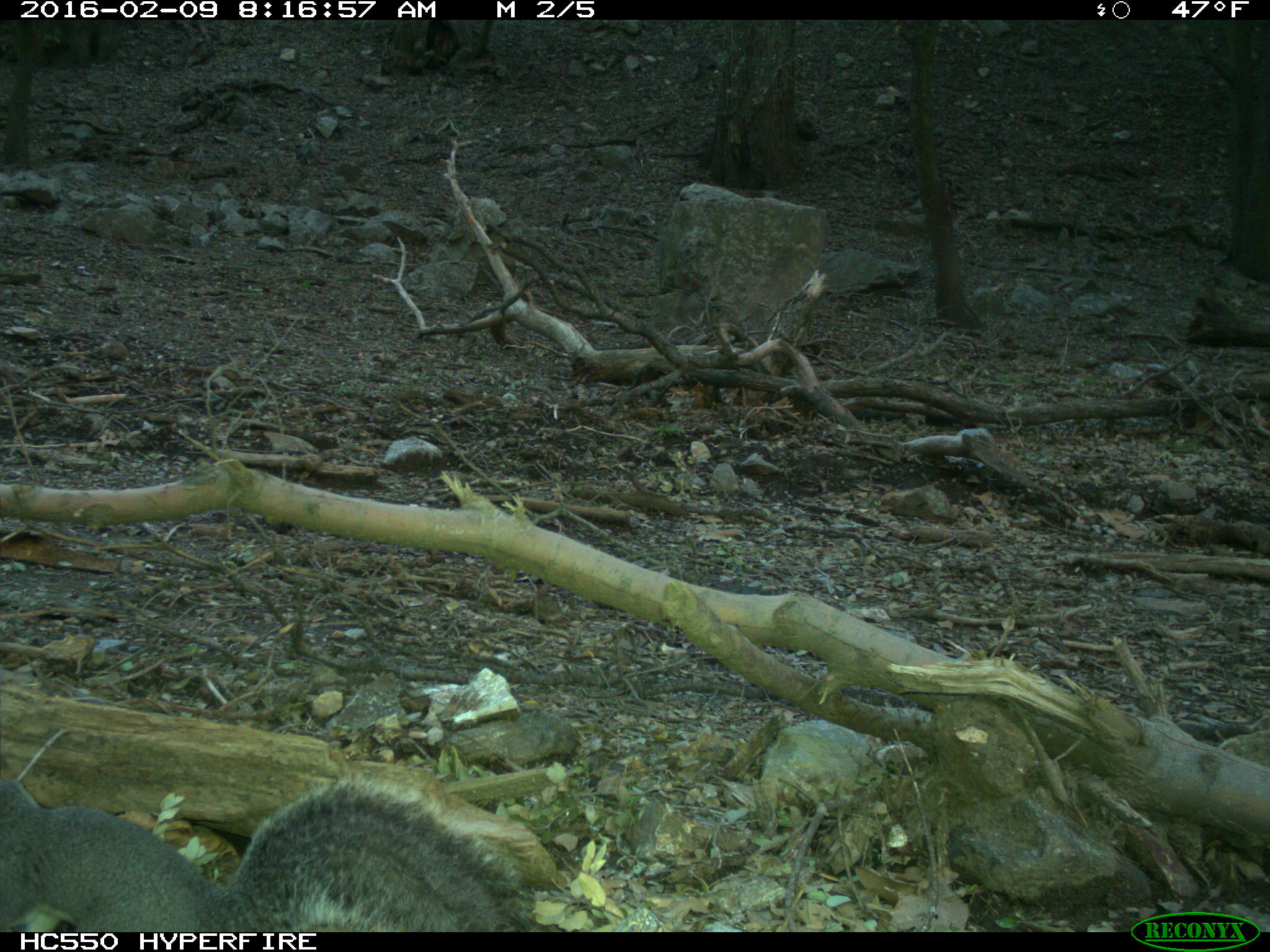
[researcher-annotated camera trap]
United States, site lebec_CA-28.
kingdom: Animalia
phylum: Chordata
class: Mammalia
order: Rodentia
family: Sciuridae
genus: Sciurus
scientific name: Sciurus carolinensis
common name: eastern gray squirrel